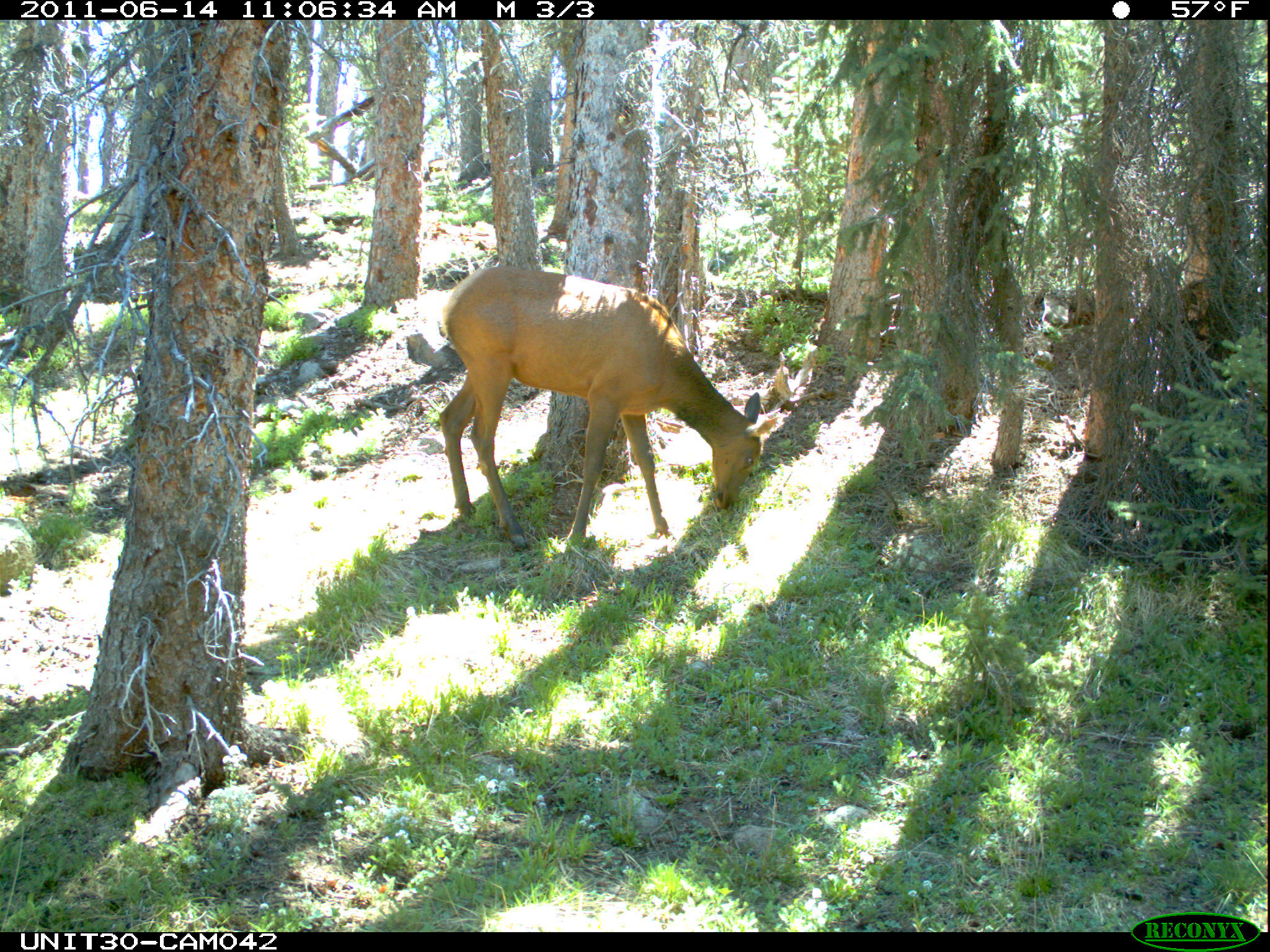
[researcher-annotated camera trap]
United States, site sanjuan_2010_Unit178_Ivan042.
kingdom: Animalia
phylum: Chordata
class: Mammalia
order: Artiodactyla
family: Cervidae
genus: Cervus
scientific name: Cervus elaphus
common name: red deer